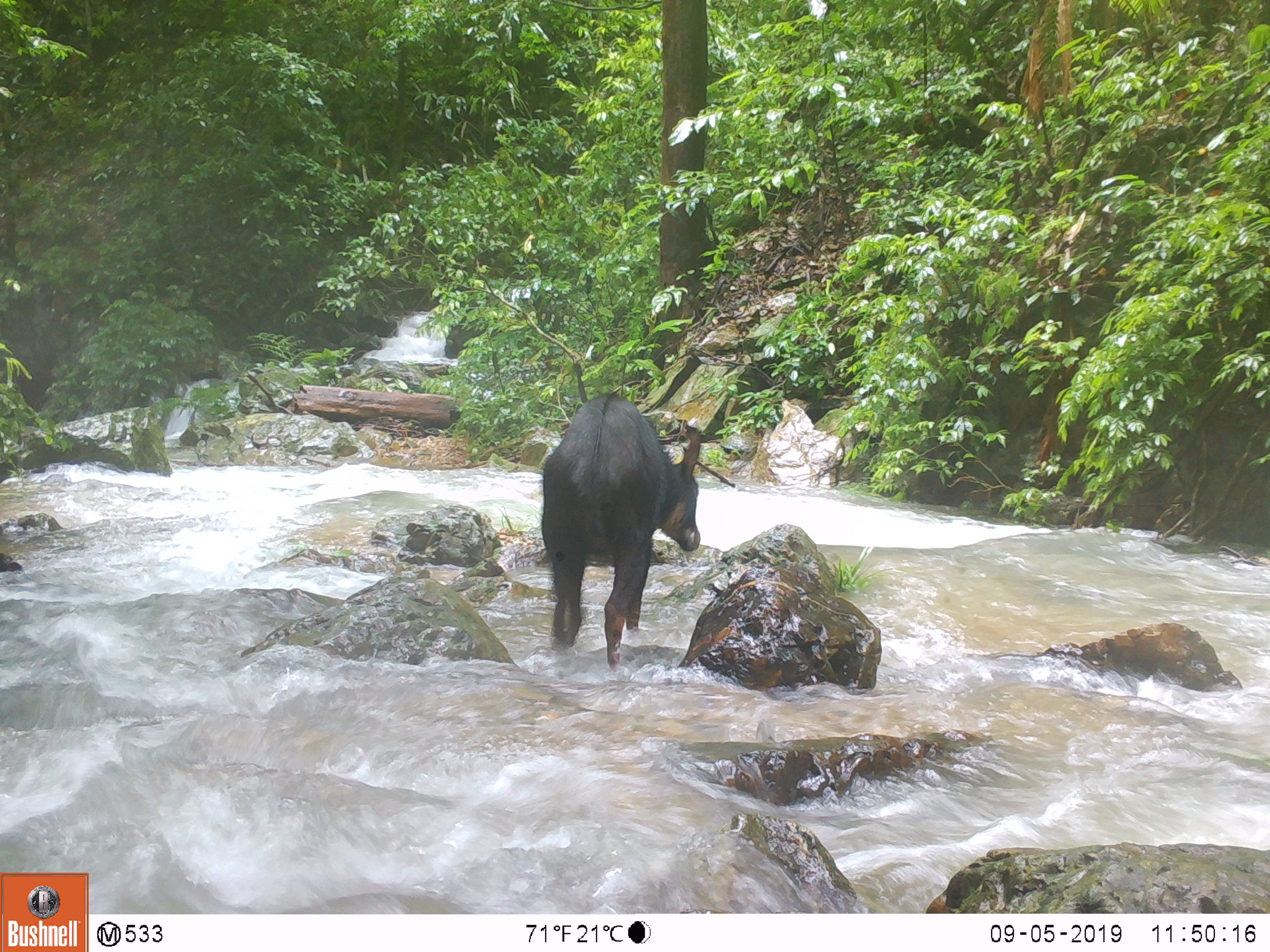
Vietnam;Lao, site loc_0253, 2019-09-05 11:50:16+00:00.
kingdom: Animalia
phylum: Chordata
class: Mammalia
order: Artiodactyla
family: Bovidae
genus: Capricornis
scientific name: Capricornis sumatraensis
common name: chinese serow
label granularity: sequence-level